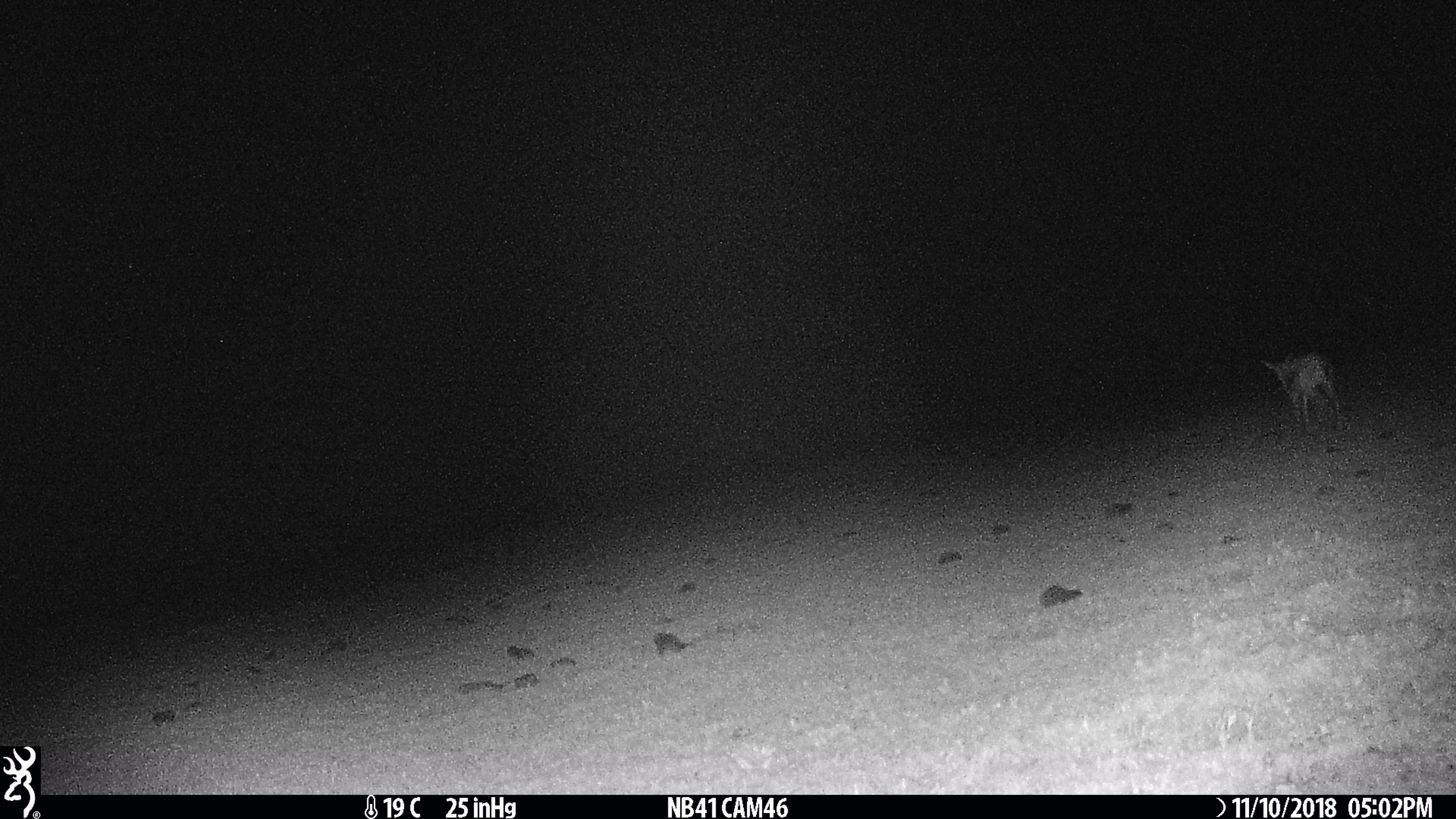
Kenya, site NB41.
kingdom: Animalia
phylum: Chordata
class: Mammalia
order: Artiodactyla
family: Bovidae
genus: Eudorcas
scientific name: Eudorcas thomsonii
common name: thomon's gazelle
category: gazelle thomsons